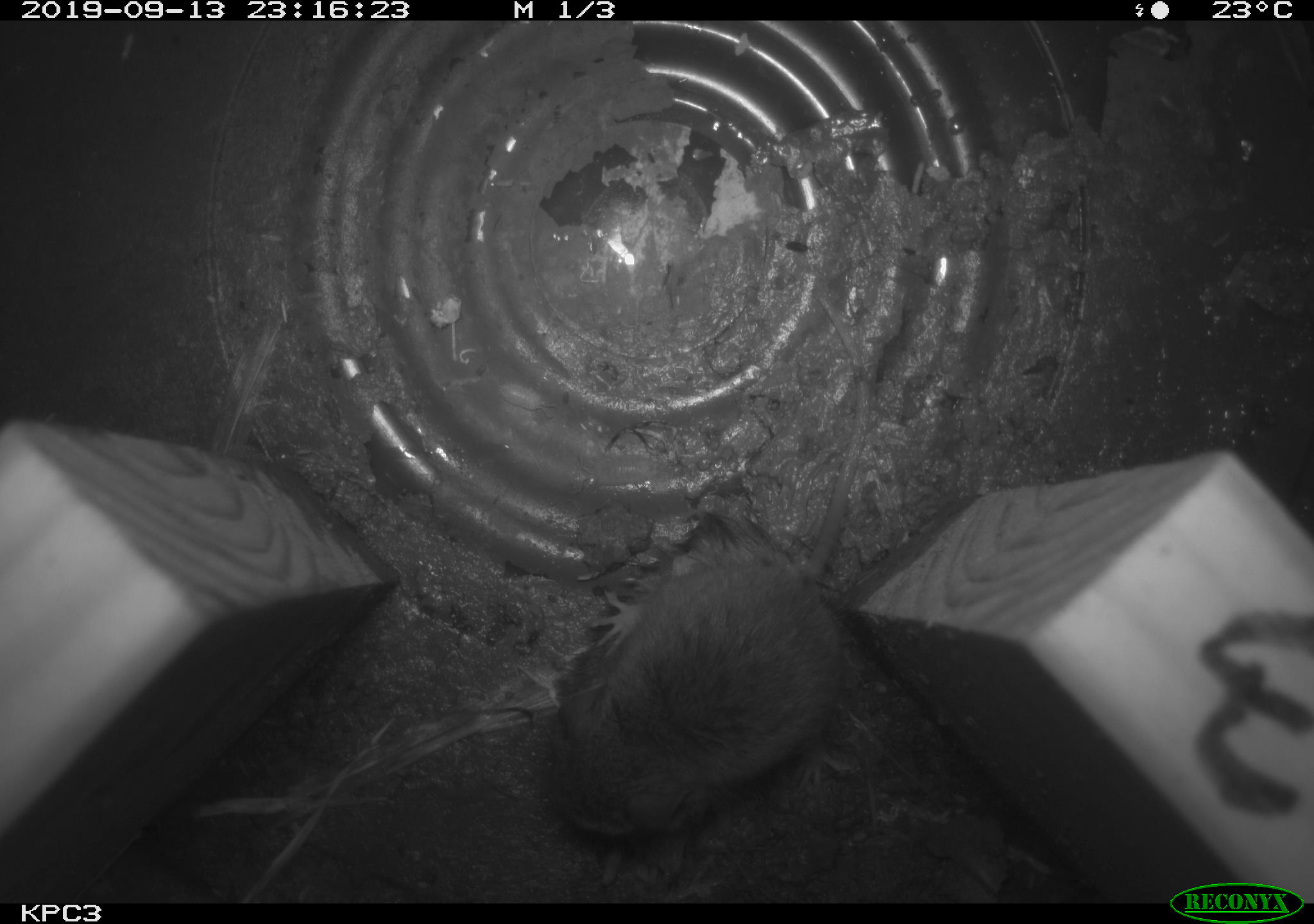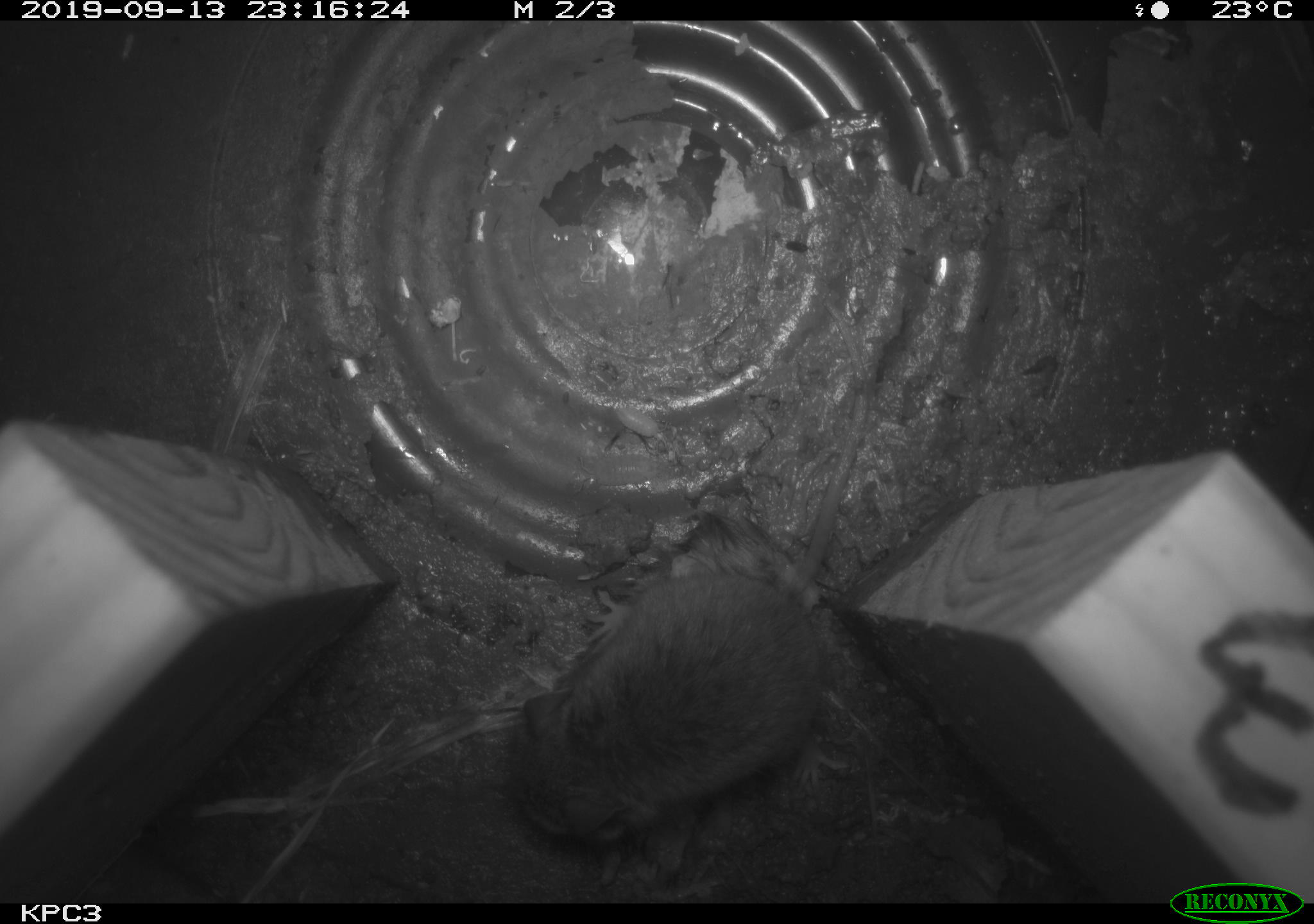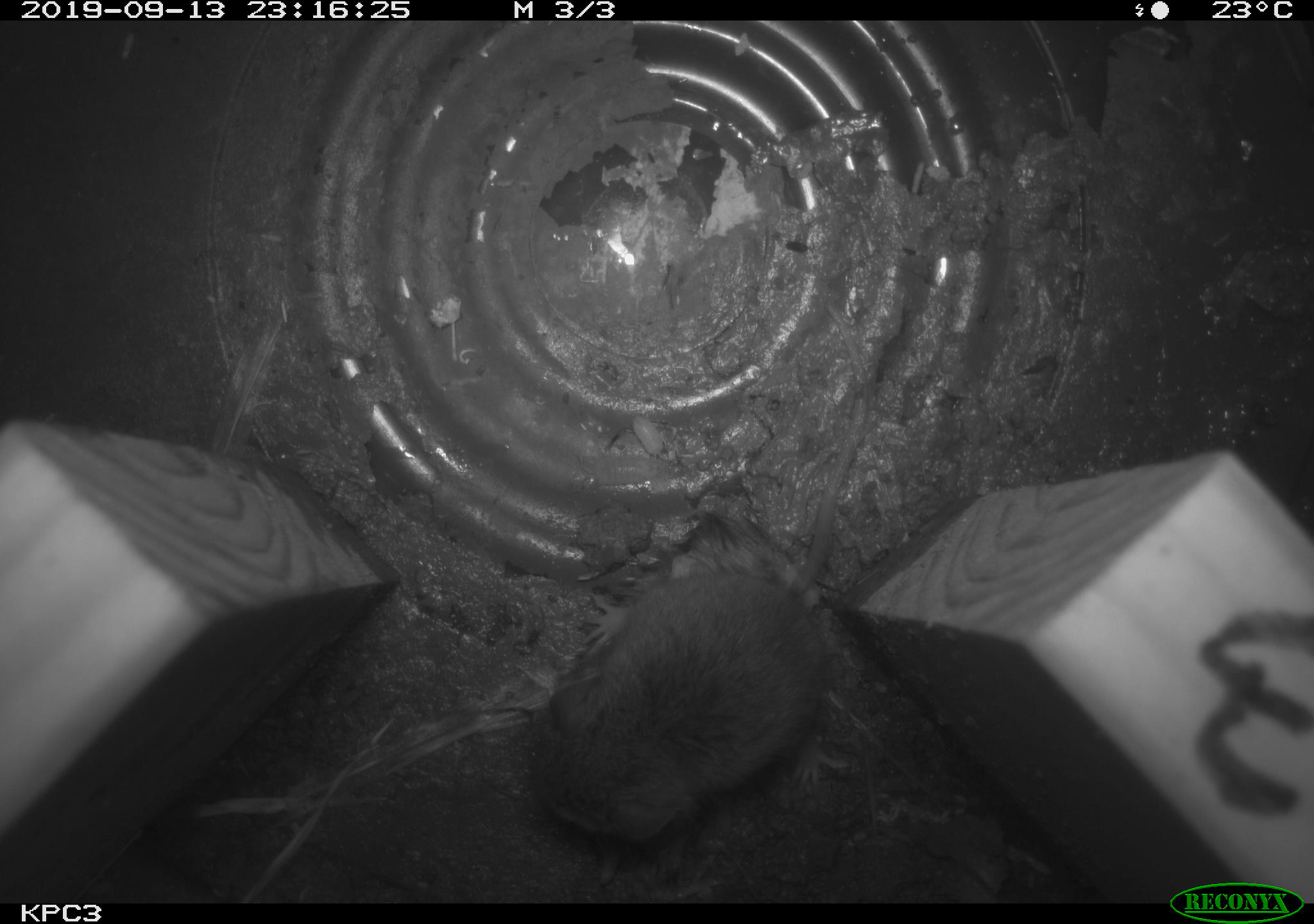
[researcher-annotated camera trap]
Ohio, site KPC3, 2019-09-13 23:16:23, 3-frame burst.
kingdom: Animalia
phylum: Chordata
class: Mammalia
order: Rodentia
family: Cricetidae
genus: Peromyscus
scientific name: Peromyscus leucopus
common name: white-footed mouse